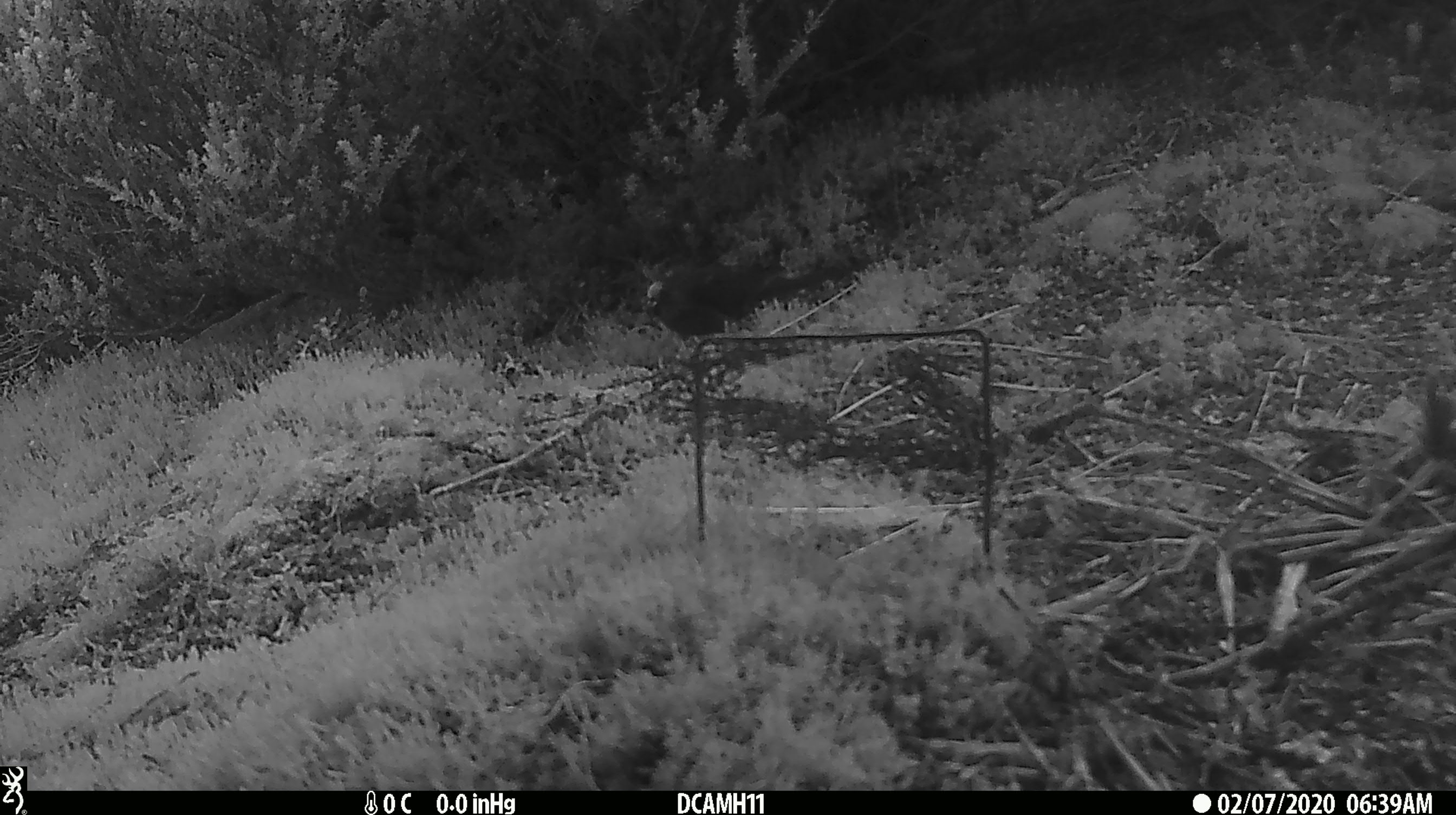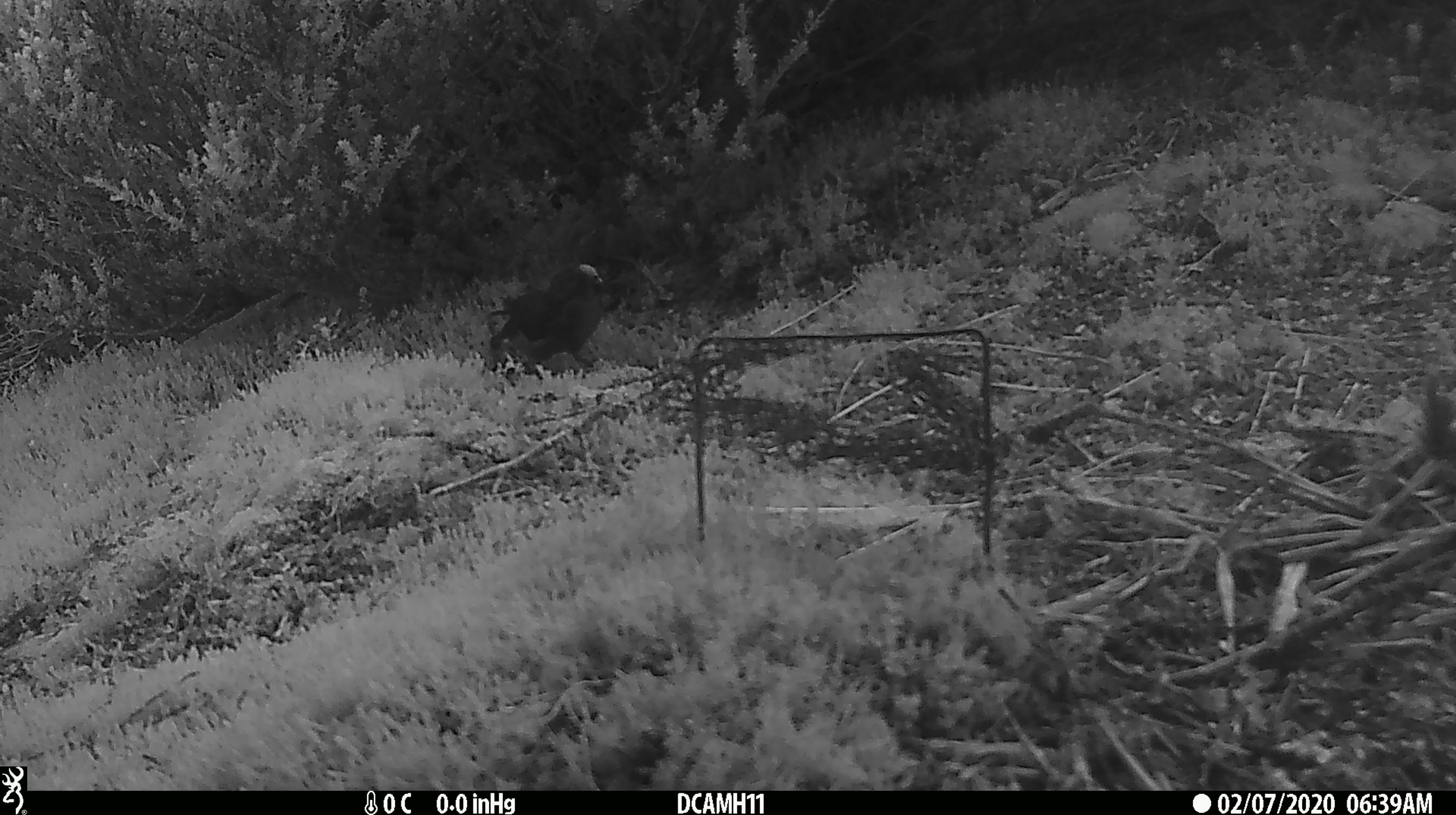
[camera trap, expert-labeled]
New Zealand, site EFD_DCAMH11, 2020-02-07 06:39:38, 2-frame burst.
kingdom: Animalia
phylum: Chordata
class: Aves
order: Passeriformes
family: Turdidae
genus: Turdus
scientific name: Turdus merula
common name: eurasian blackbird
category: blackbird